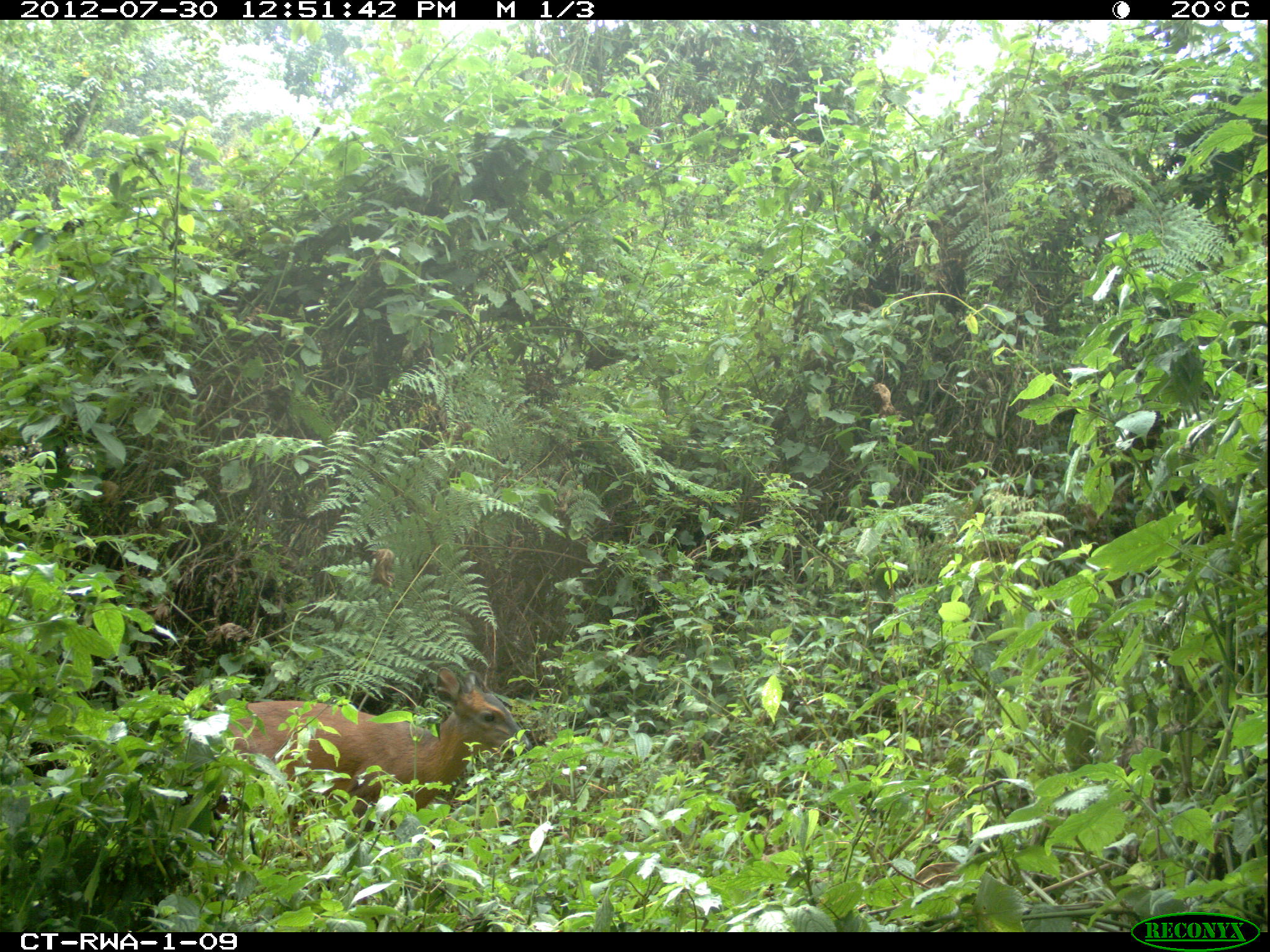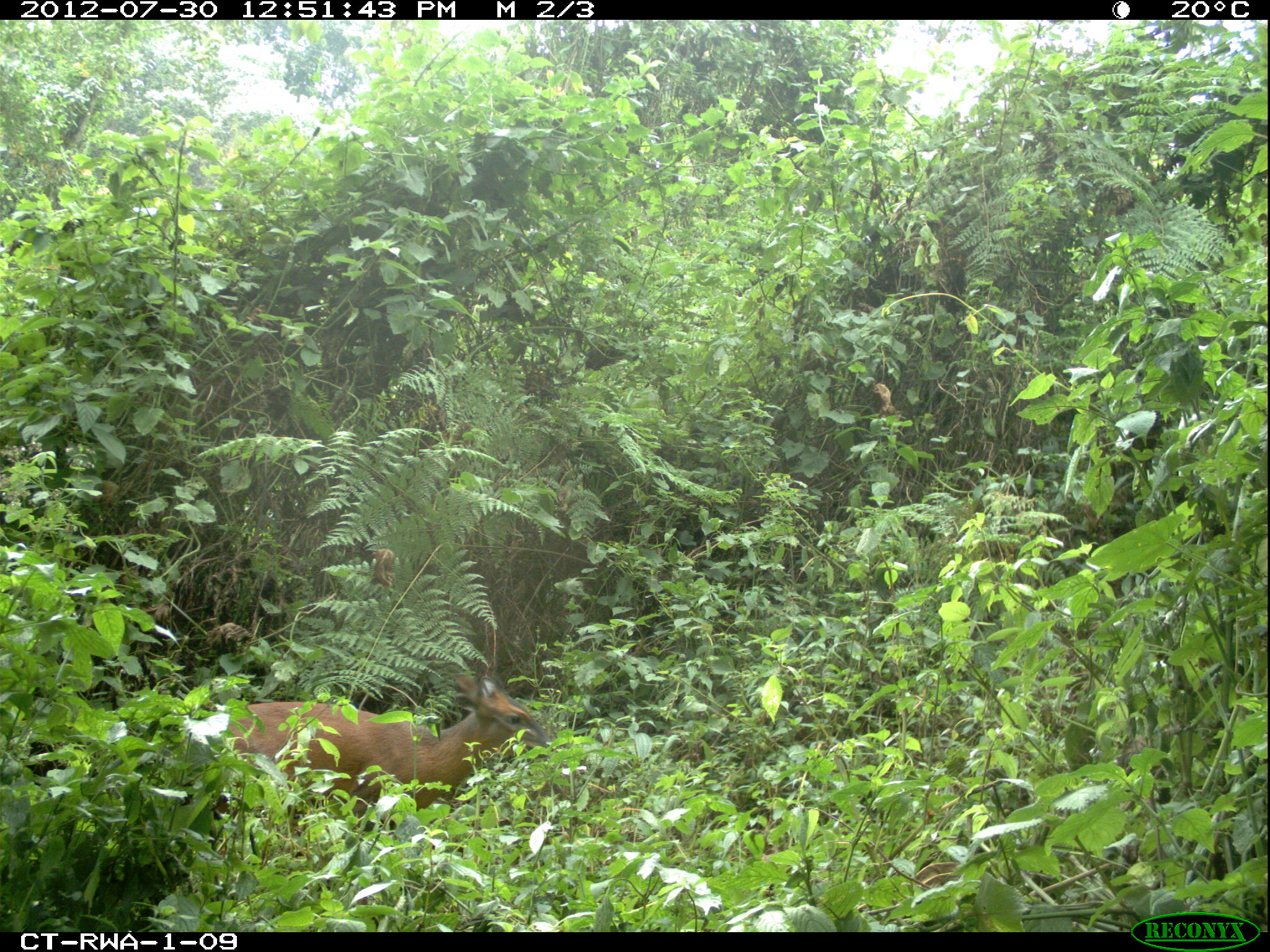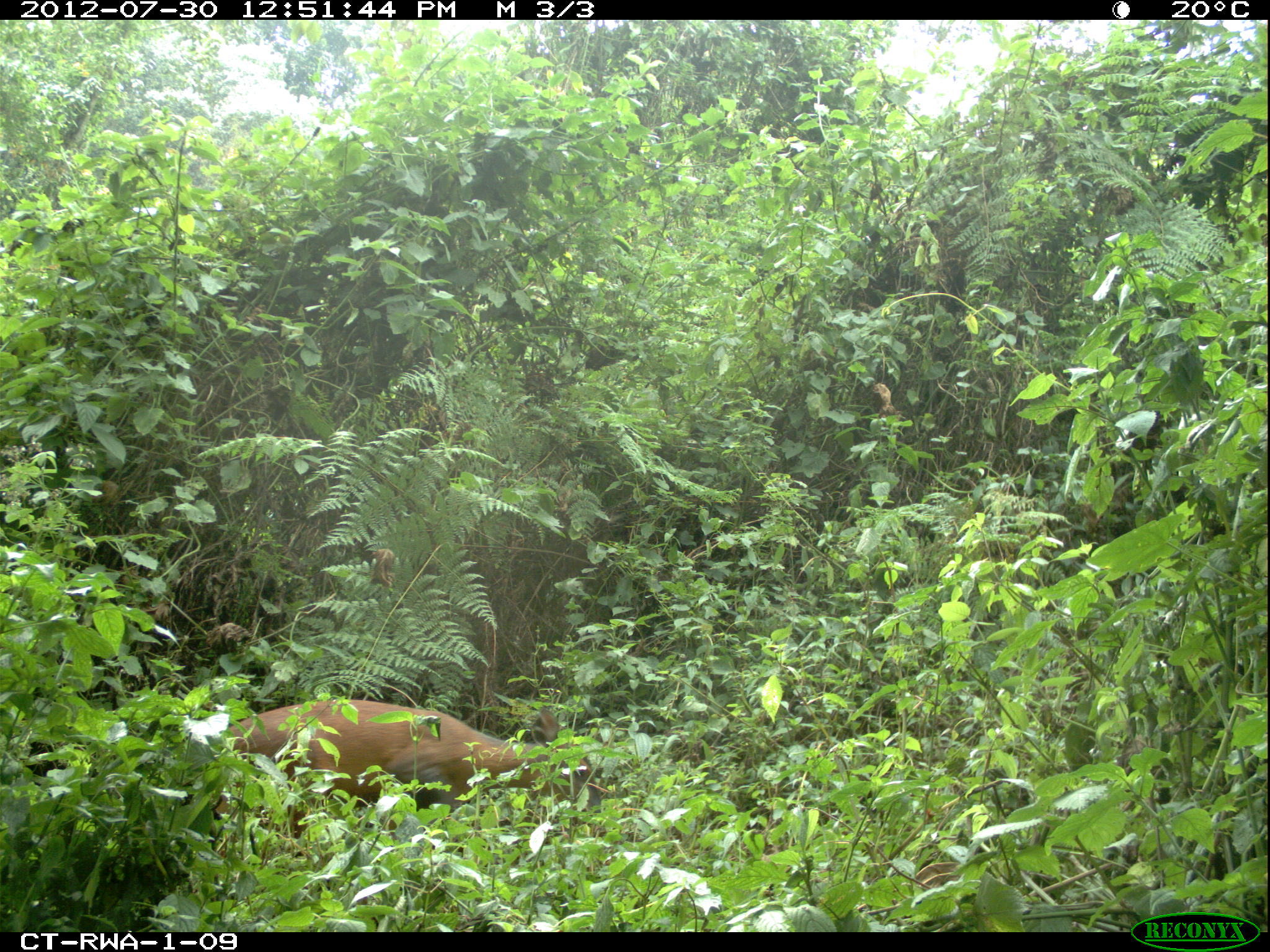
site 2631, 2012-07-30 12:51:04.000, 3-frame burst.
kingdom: Animalia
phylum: Chordata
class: Mammalia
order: Artiodactyla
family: Bovidae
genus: Cephalophus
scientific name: Cephalophus nigrifrons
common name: black-fronted duiker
Cephalophus nigrifrons (black-fronted duiker), count 1.